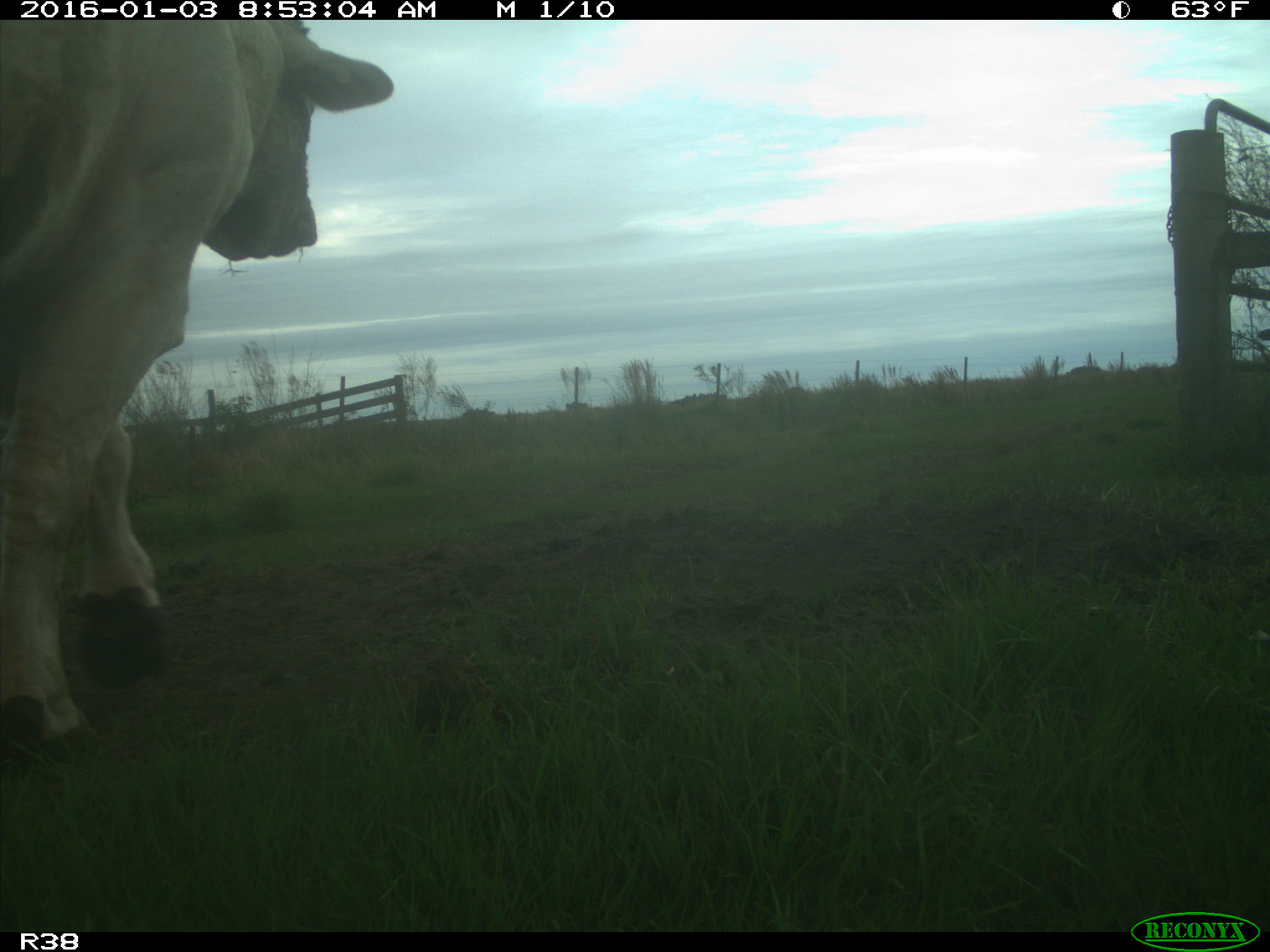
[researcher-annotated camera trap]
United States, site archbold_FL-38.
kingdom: Animalia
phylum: Chordata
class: Mammalia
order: Artiodactyla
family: Bovidae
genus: Bos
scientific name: Bos taurus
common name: domestic cow